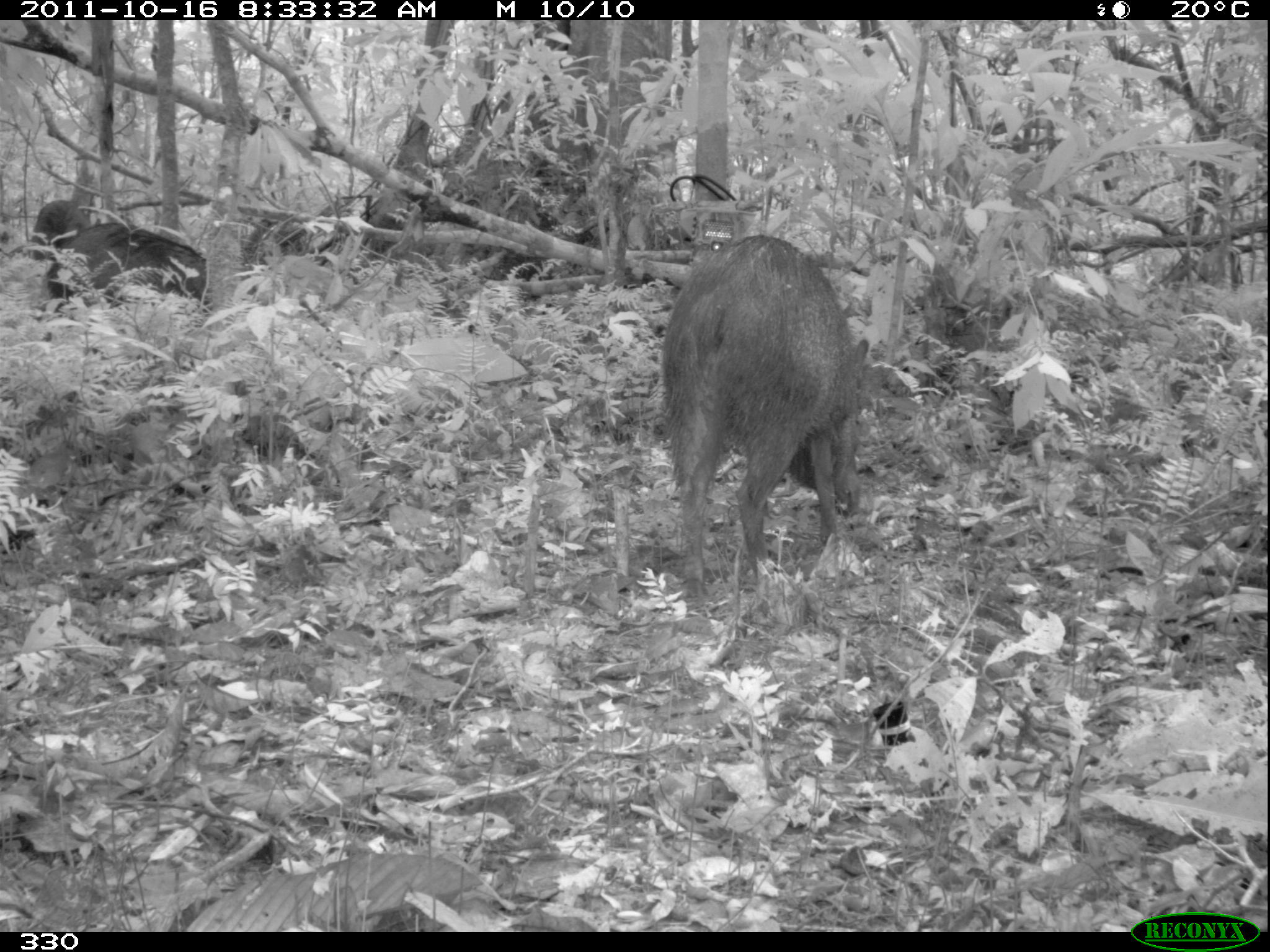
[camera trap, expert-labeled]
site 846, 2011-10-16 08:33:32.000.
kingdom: Animalia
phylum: Chordata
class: Mammalia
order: Artiodactyla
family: Tayassuidae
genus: Pecari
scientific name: Pecari tajacu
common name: collared peccary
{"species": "Pecari tajacu (collared peccary)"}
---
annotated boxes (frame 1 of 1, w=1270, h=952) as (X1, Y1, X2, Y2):
pecari tajacu: (658, 231, 869, 581); (42, 222, 210, 311); (29, 197, 88, 261)